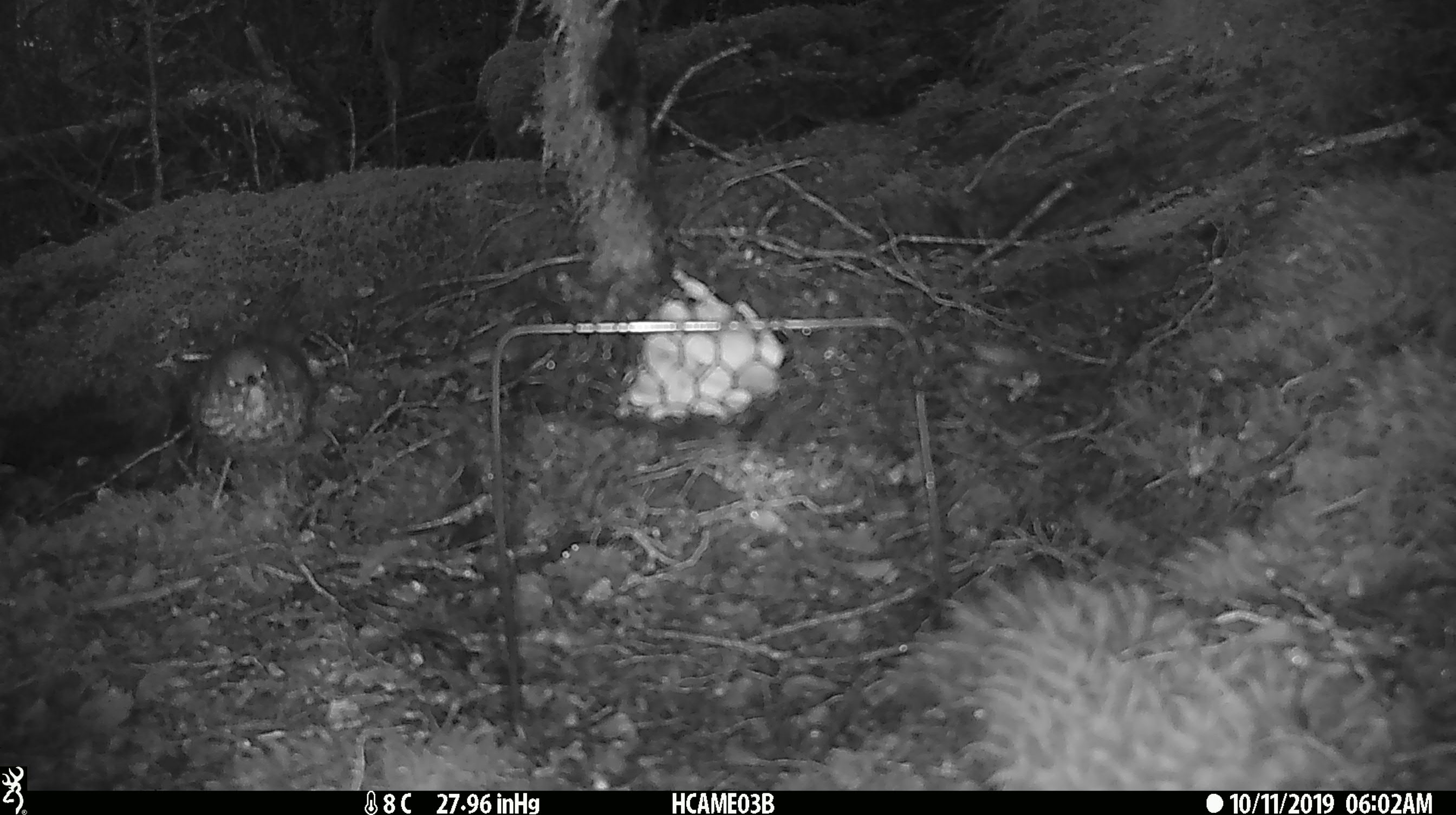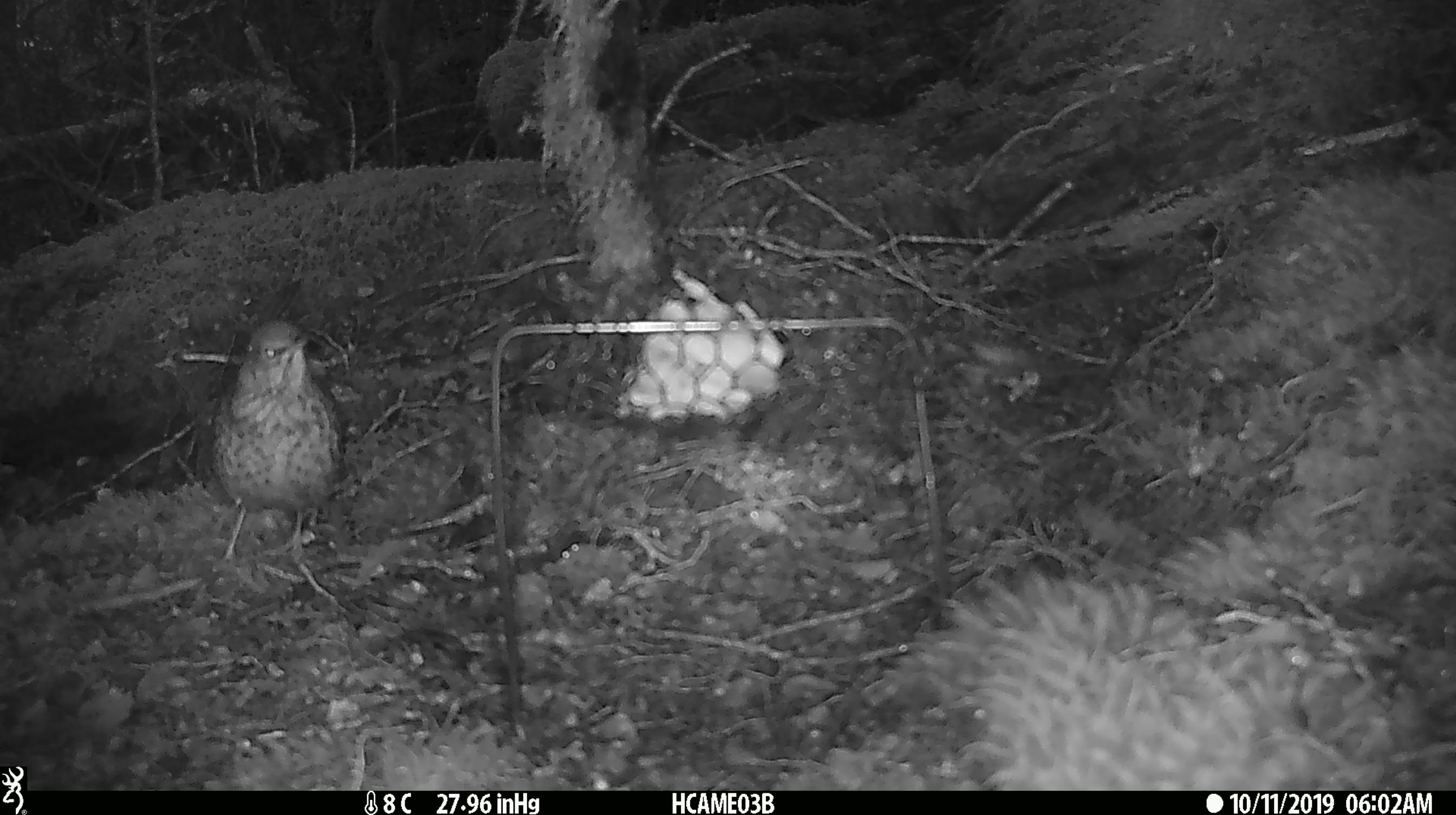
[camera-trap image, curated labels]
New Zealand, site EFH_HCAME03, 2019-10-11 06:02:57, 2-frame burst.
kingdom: Animalia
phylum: Chordata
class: Aves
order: Passeriformes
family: Turdidae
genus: Turdus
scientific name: Turdus philomelos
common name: song thrush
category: thrush